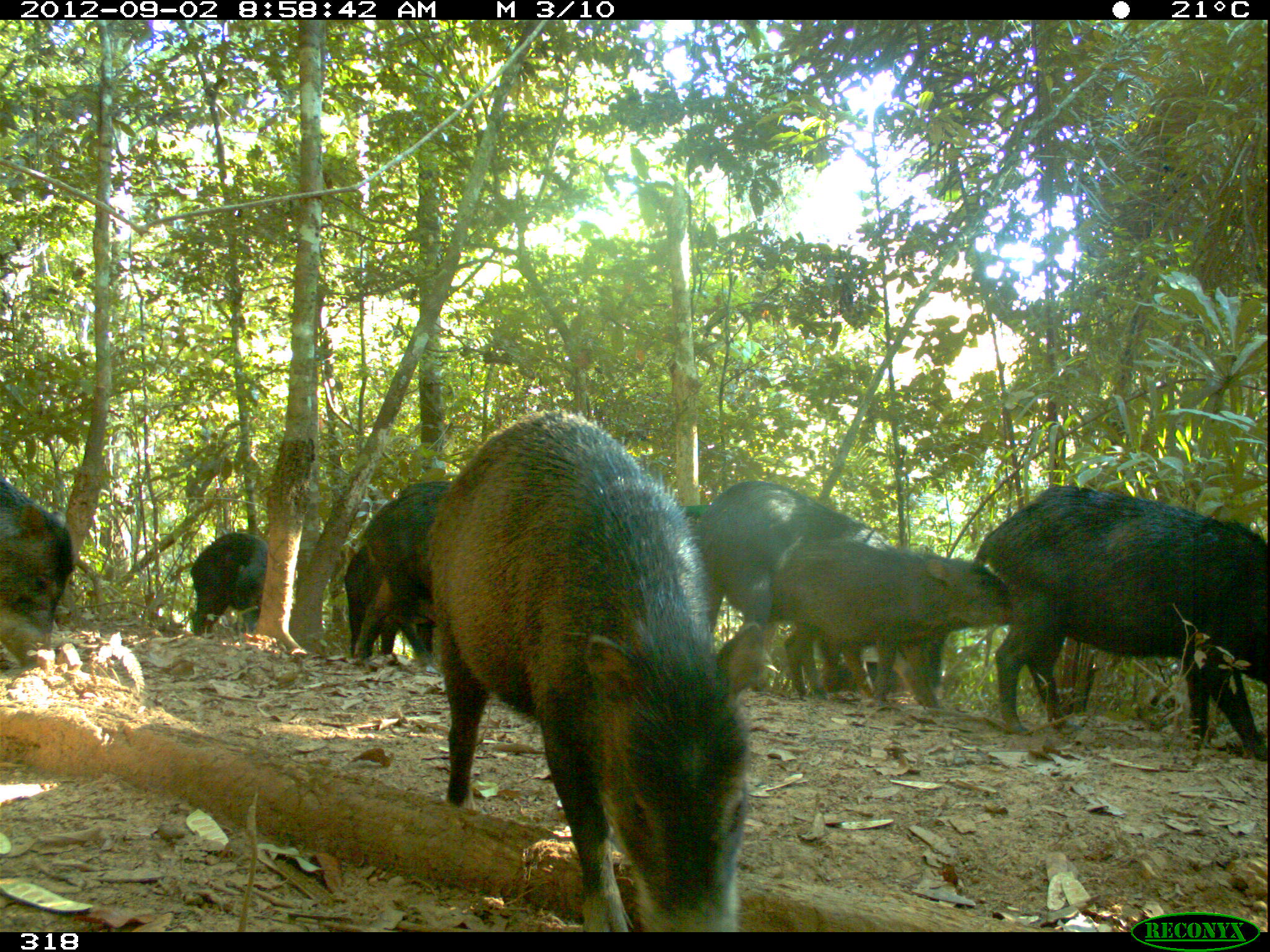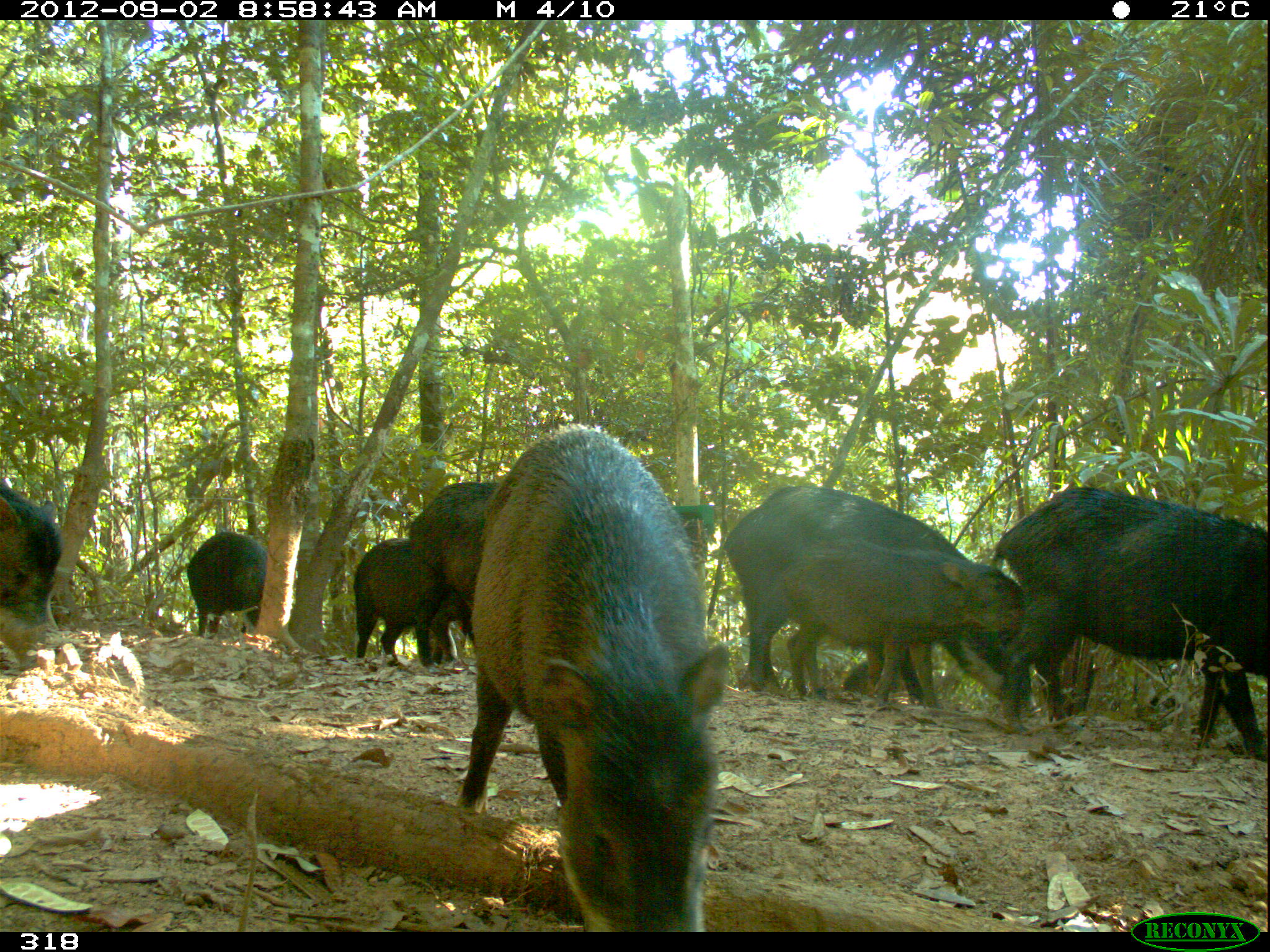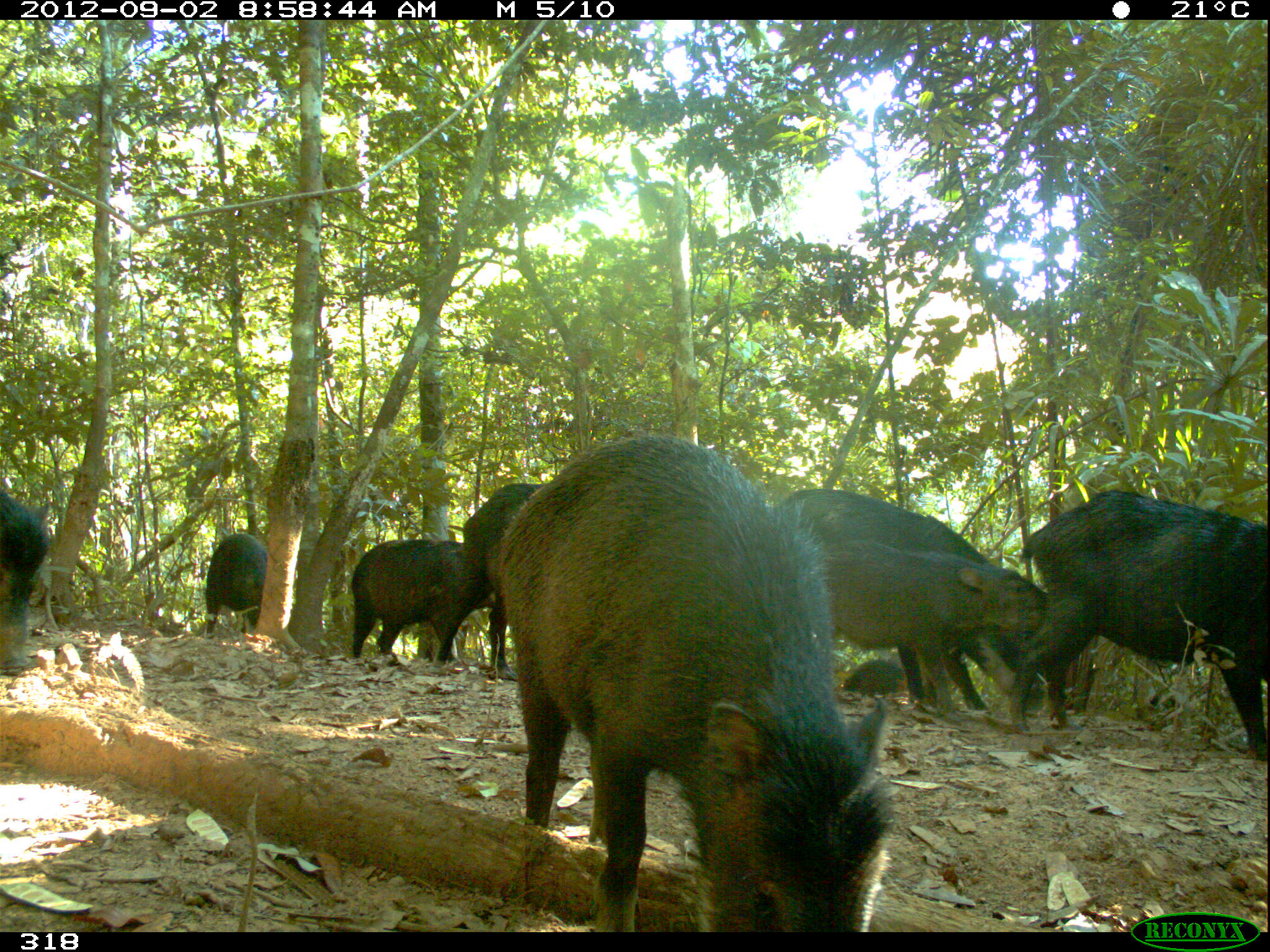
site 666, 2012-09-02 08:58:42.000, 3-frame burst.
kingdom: Animalia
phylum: Chordata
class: Mammalia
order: Artiodactyla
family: Tayassuidae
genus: Tayassu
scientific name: Tayassu pecari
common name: white-lipped peccary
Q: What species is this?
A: Tayassu pecari (white-lipped peccary).